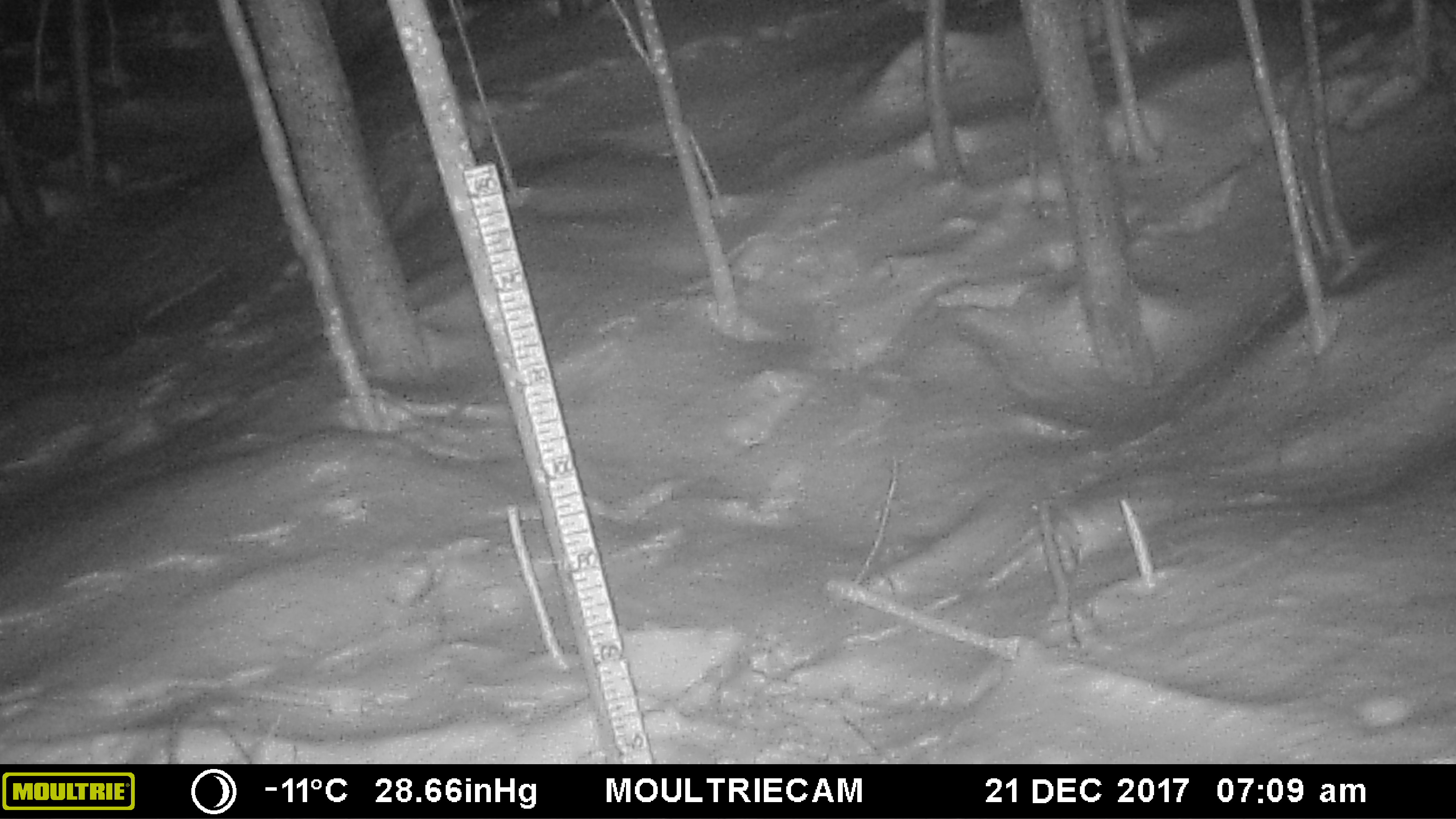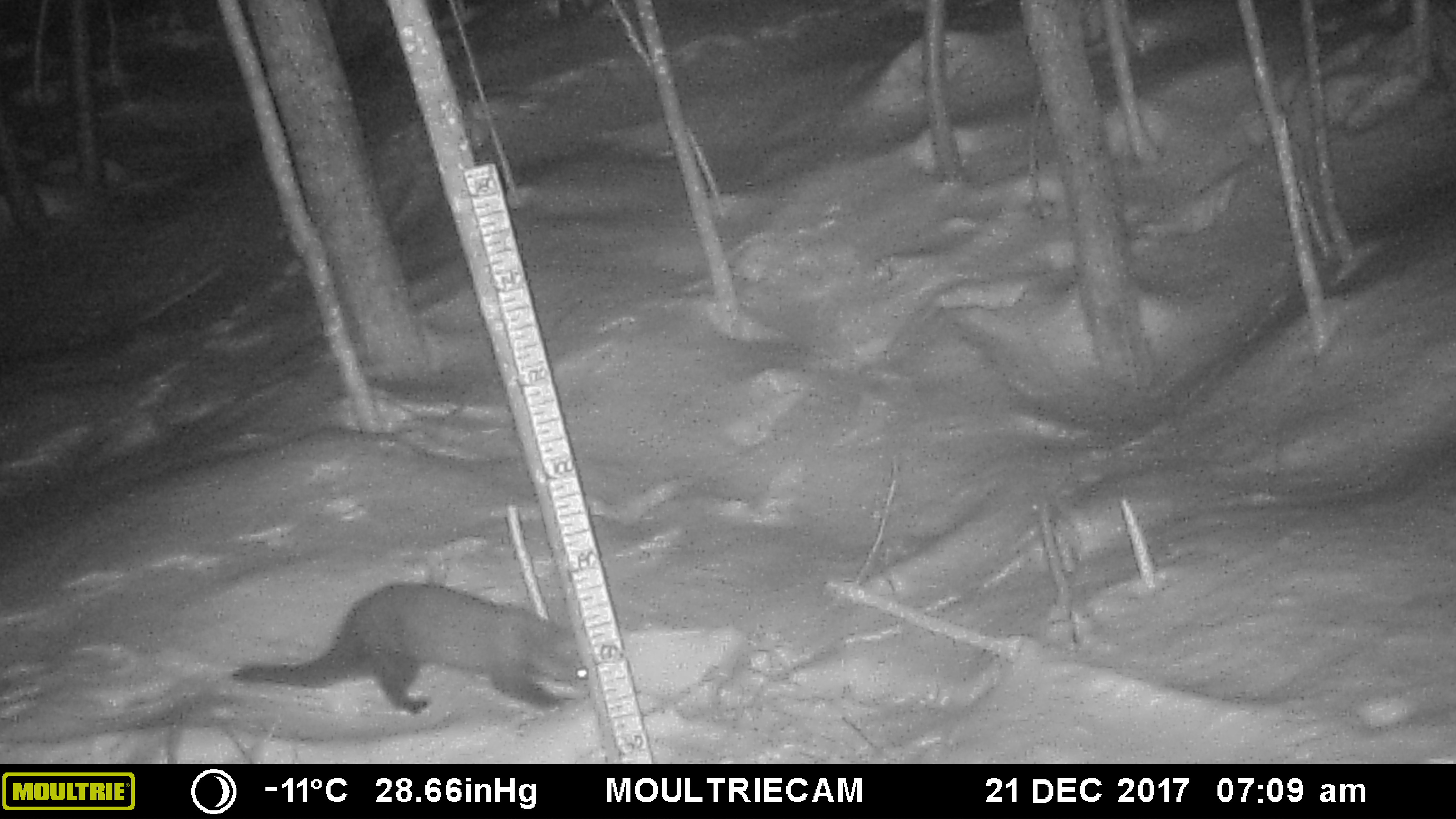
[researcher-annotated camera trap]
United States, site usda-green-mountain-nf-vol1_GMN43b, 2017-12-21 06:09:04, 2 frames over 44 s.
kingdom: Animalia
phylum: Chordata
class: Mammalia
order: Carnivora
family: Mustelidae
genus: Pekania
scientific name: Pekania pennanti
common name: fisher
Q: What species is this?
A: Fisher (Pekania pennanti).